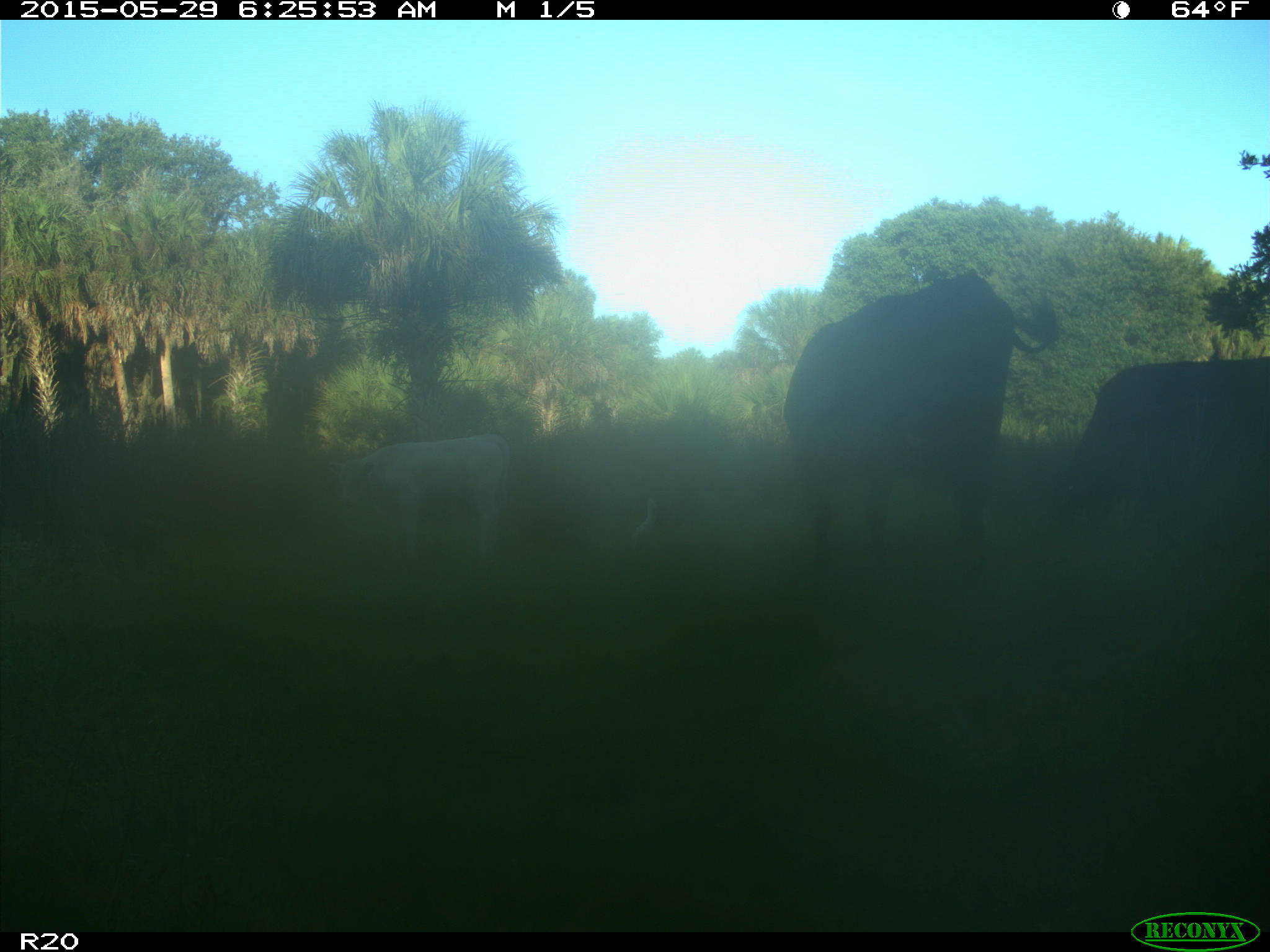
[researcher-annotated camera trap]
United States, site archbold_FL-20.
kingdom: Animalia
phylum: Chordata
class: Mammalia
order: Artiodactyla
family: Bovidae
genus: Bos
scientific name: Bos taurus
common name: domestic cow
Bos taurus (domestic cow).